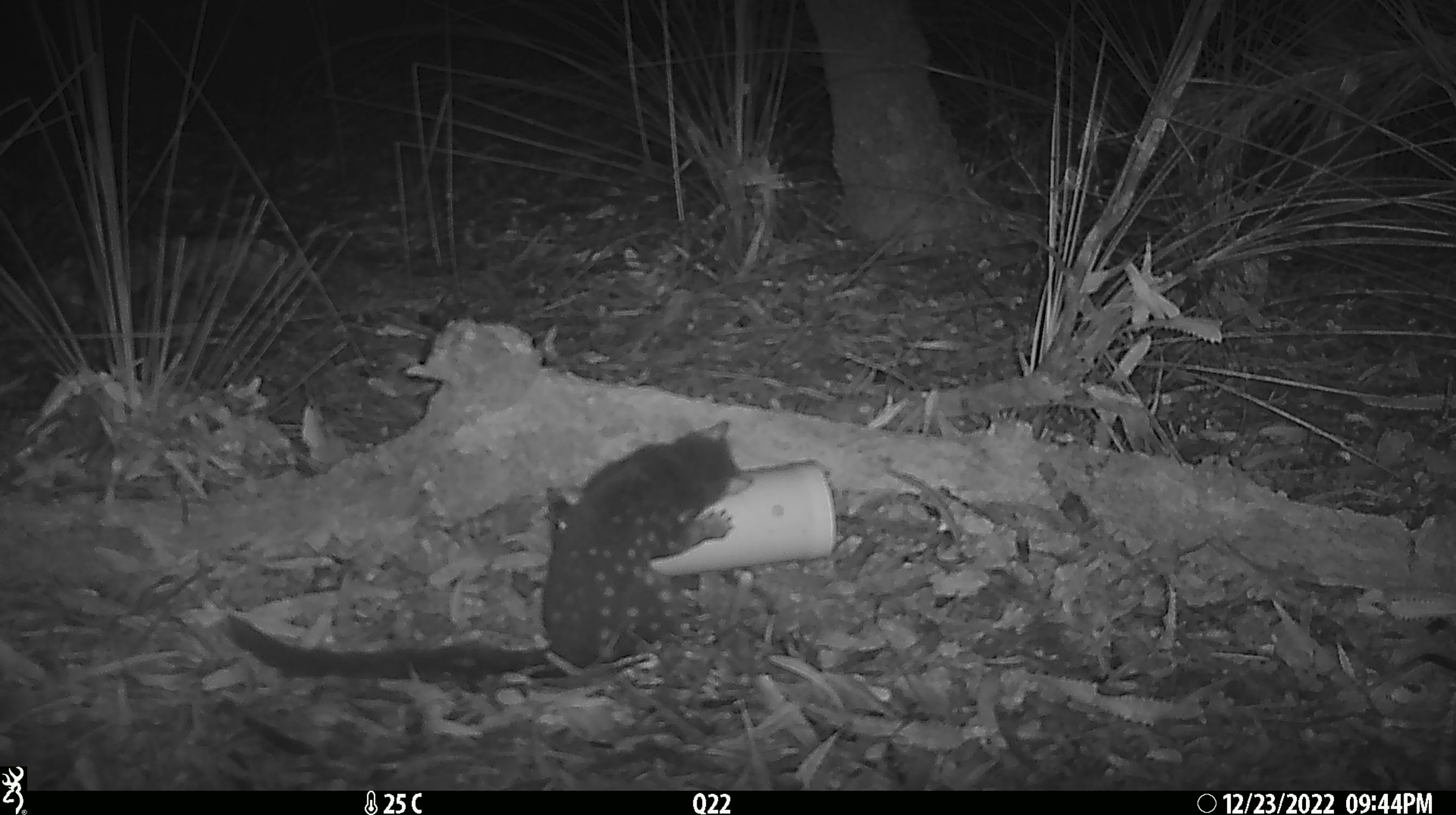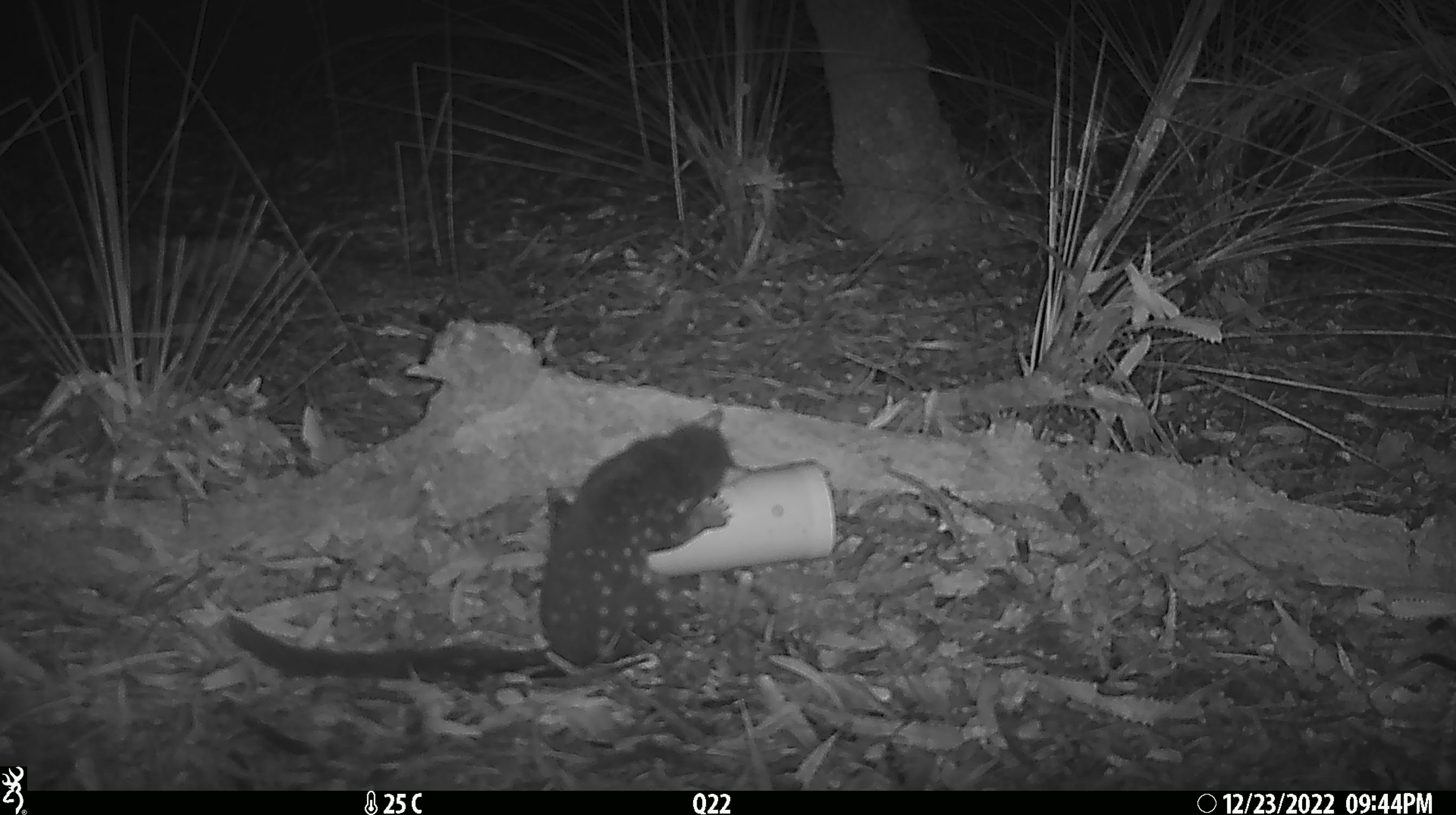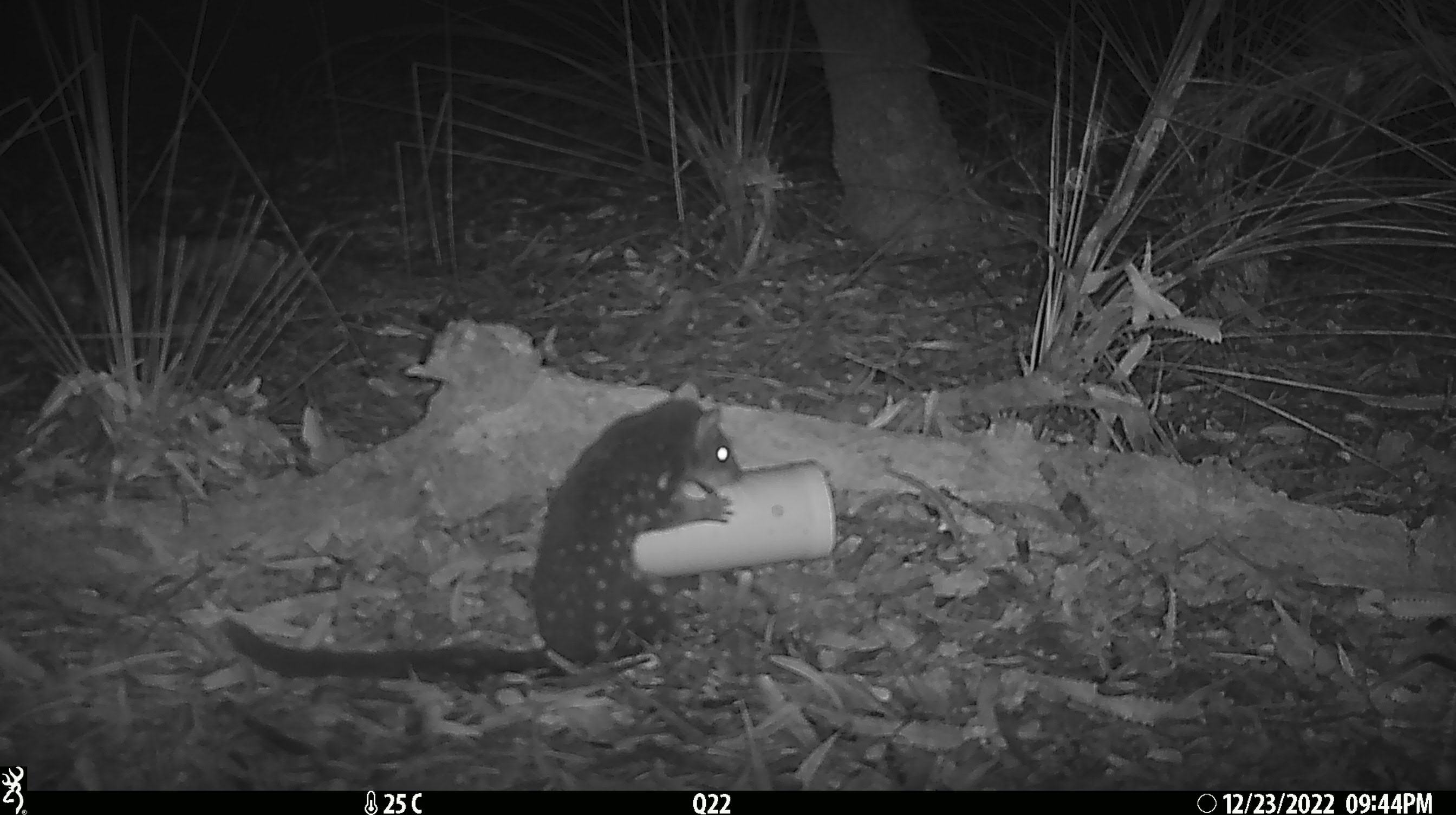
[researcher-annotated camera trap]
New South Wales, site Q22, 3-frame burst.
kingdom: Animalia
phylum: Chordata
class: Mammalia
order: Dasyuromorphia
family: Dasyuridae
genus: Dasyurus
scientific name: Dasyurus maculatus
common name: spotted-tailed quoll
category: quoll